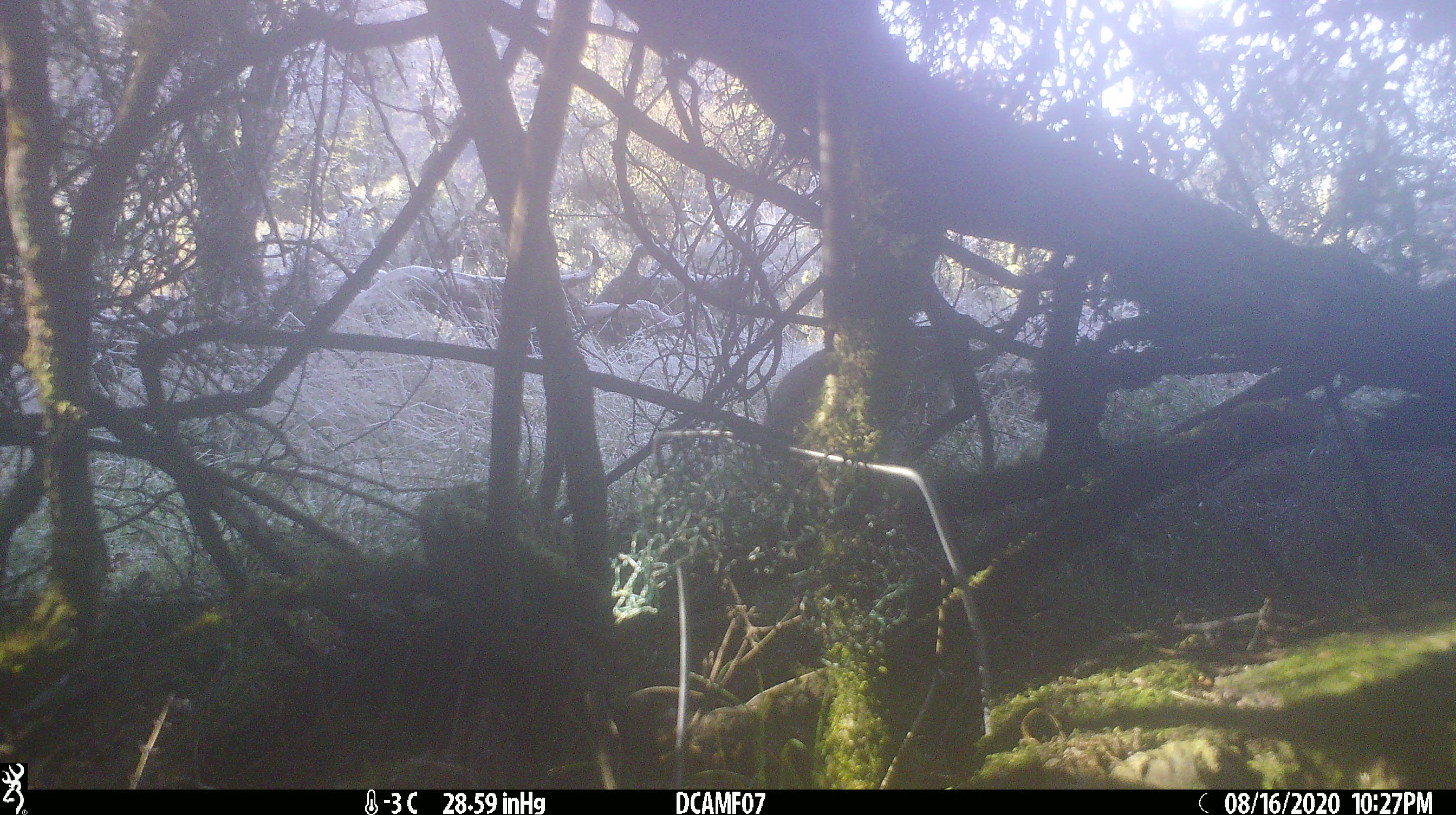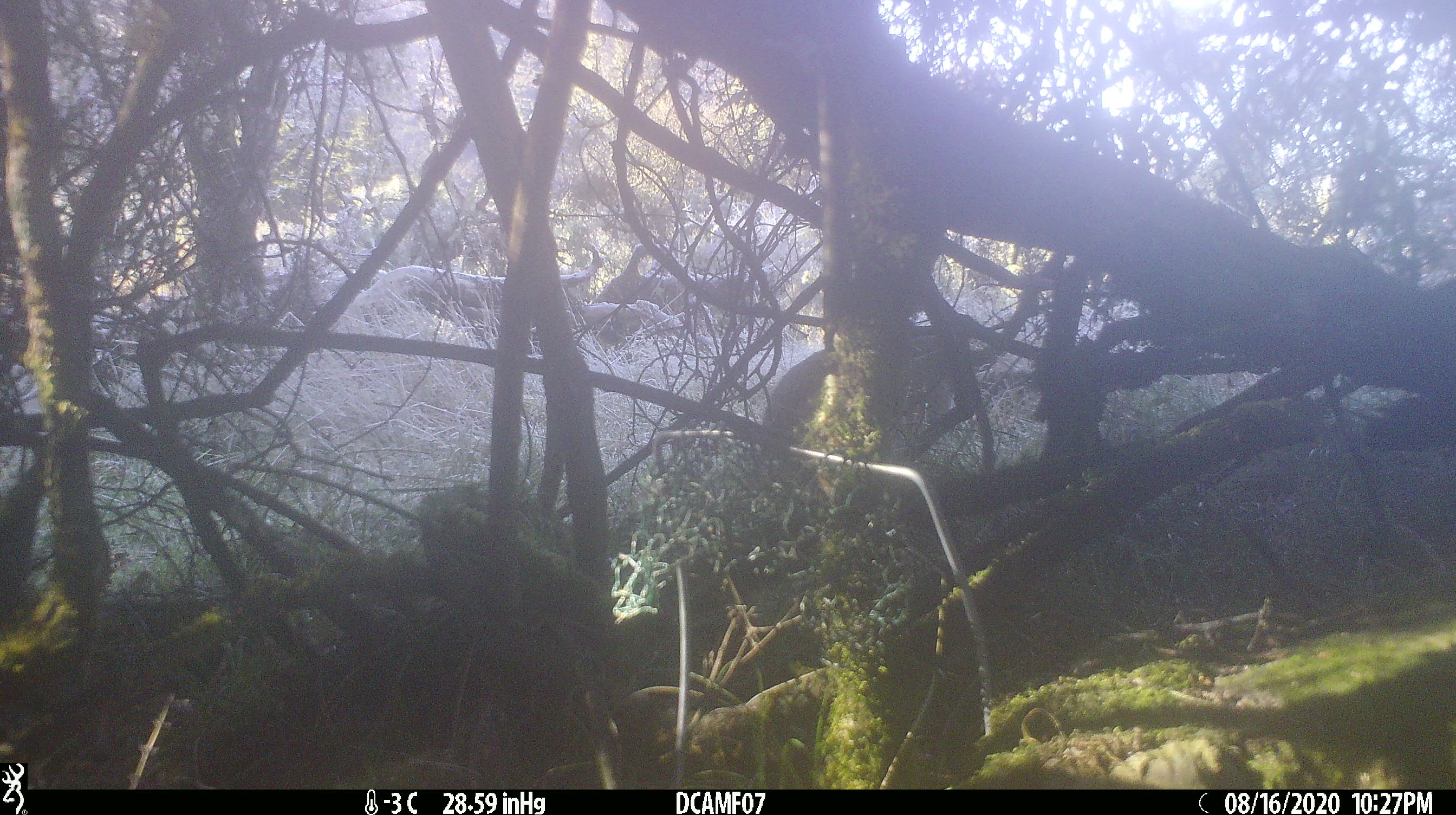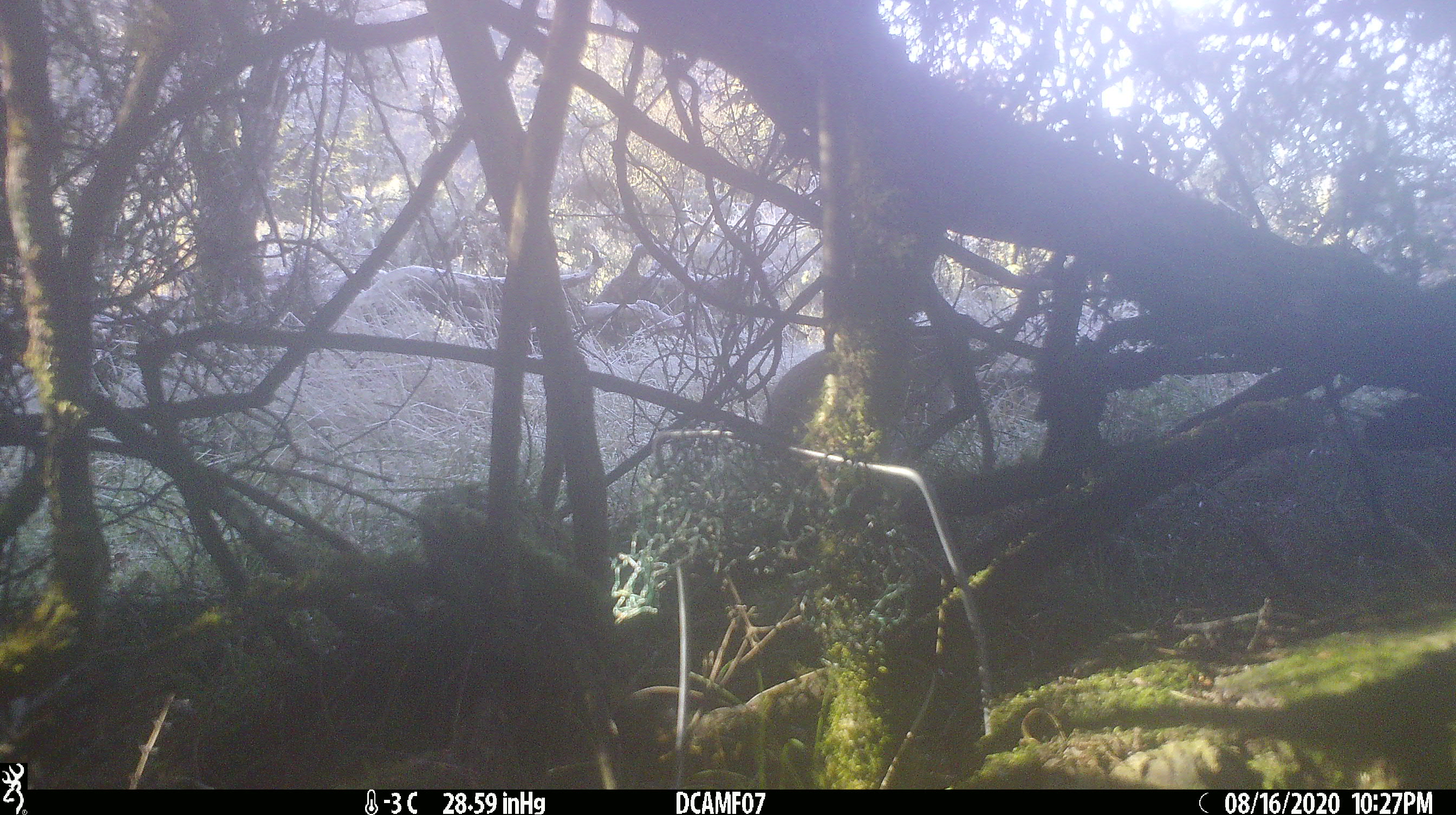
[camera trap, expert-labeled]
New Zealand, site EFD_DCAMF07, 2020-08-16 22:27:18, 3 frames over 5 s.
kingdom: Animalia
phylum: Chordata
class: Mammalia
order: Lagomorpha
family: Leporidae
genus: Oryctolagus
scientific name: Oryctolagus cuniculus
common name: european rabbit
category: rabbit